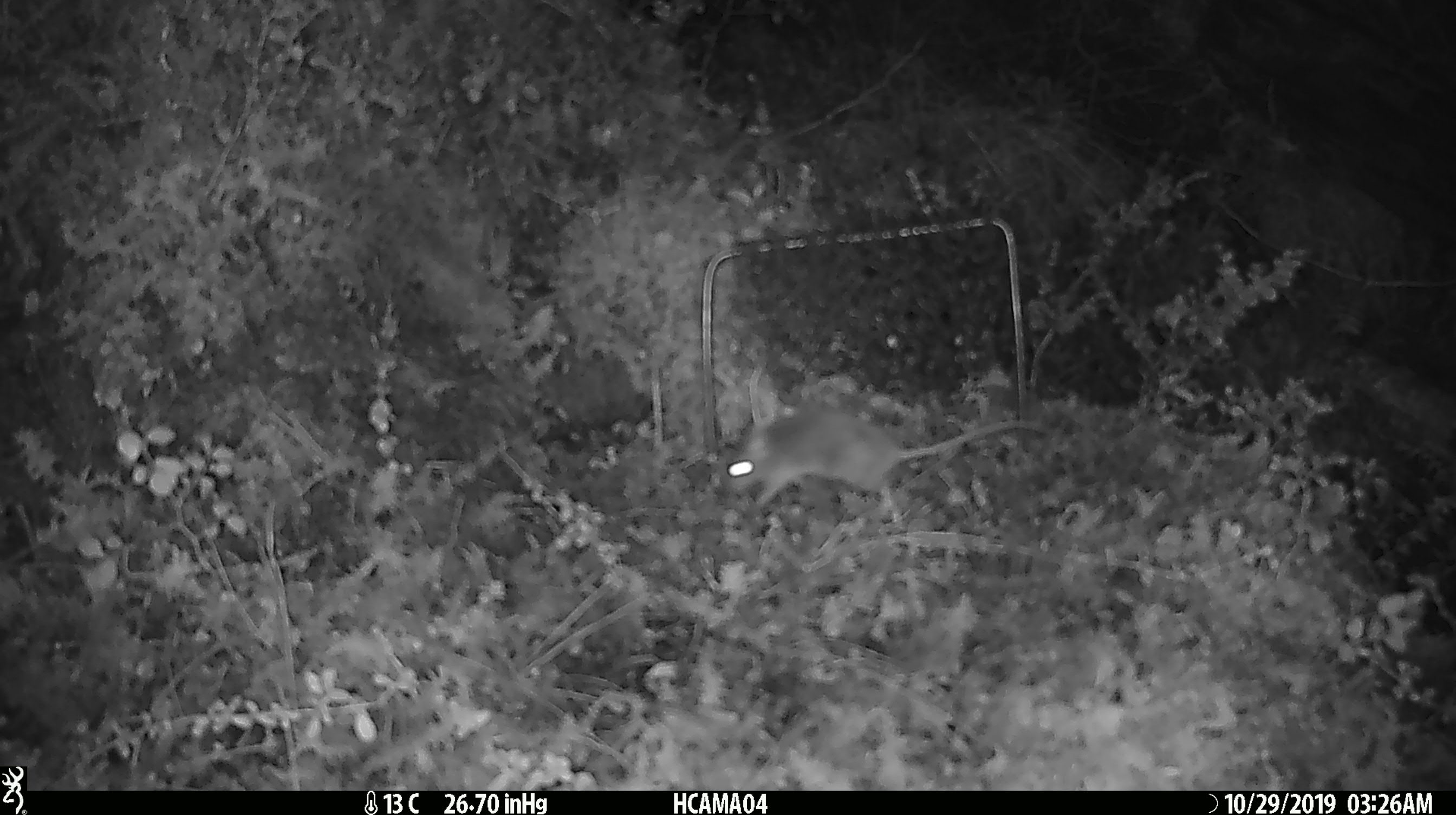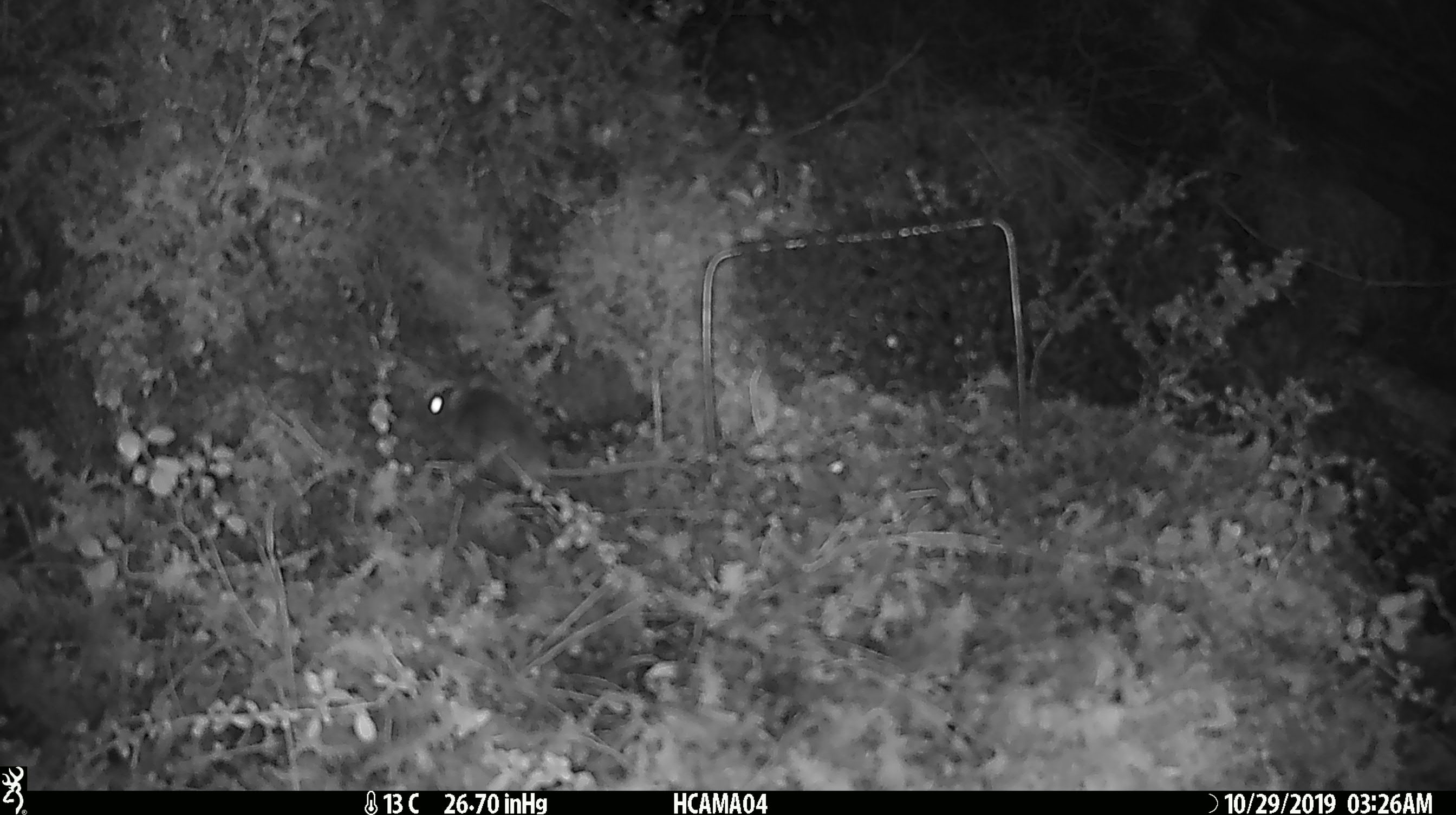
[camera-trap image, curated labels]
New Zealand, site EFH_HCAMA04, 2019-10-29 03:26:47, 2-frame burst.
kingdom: Animalia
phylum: Chordata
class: Mammalia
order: Rodentia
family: Muridae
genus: Mus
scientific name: Mus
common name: mouse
Mouse (Mus).